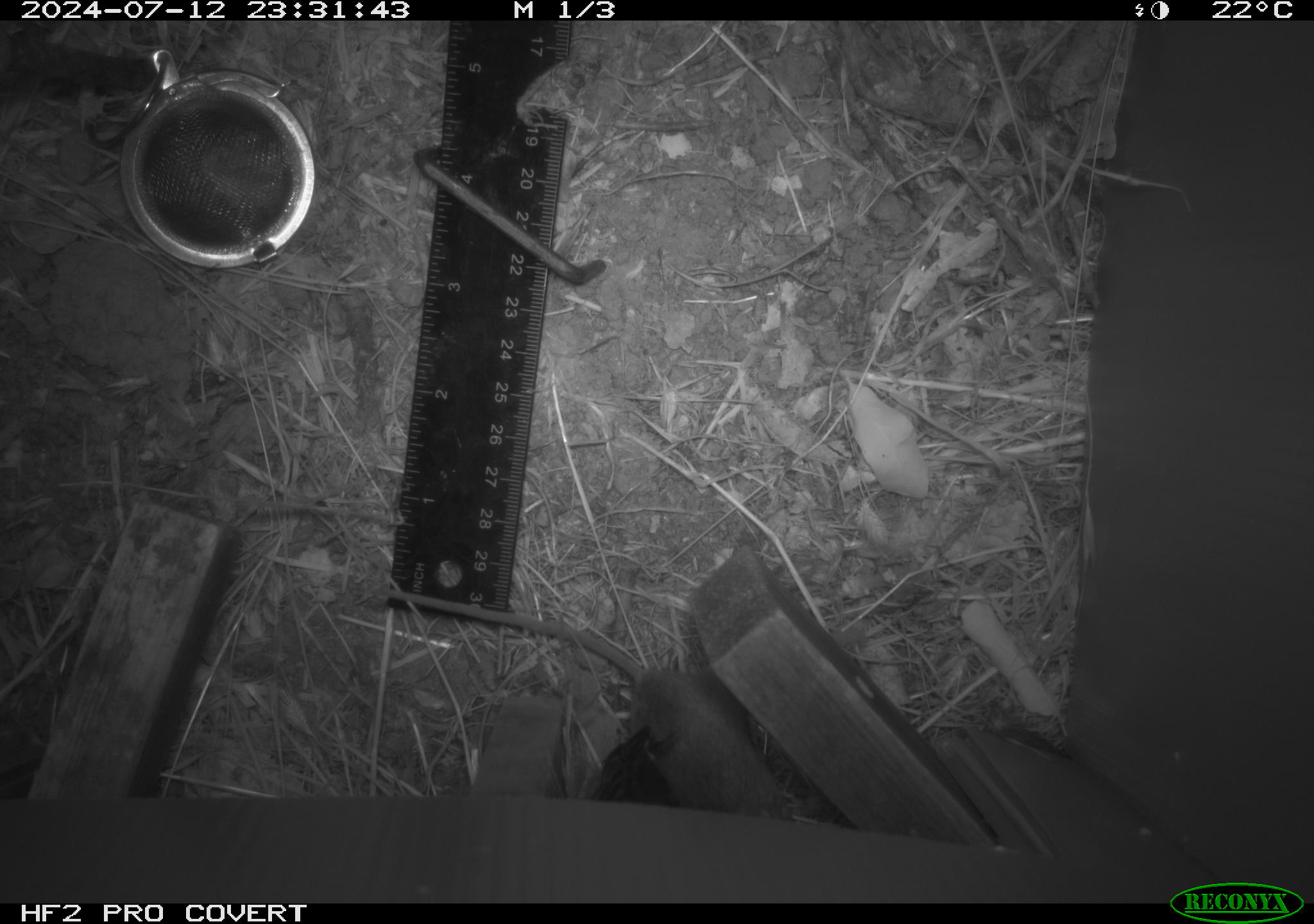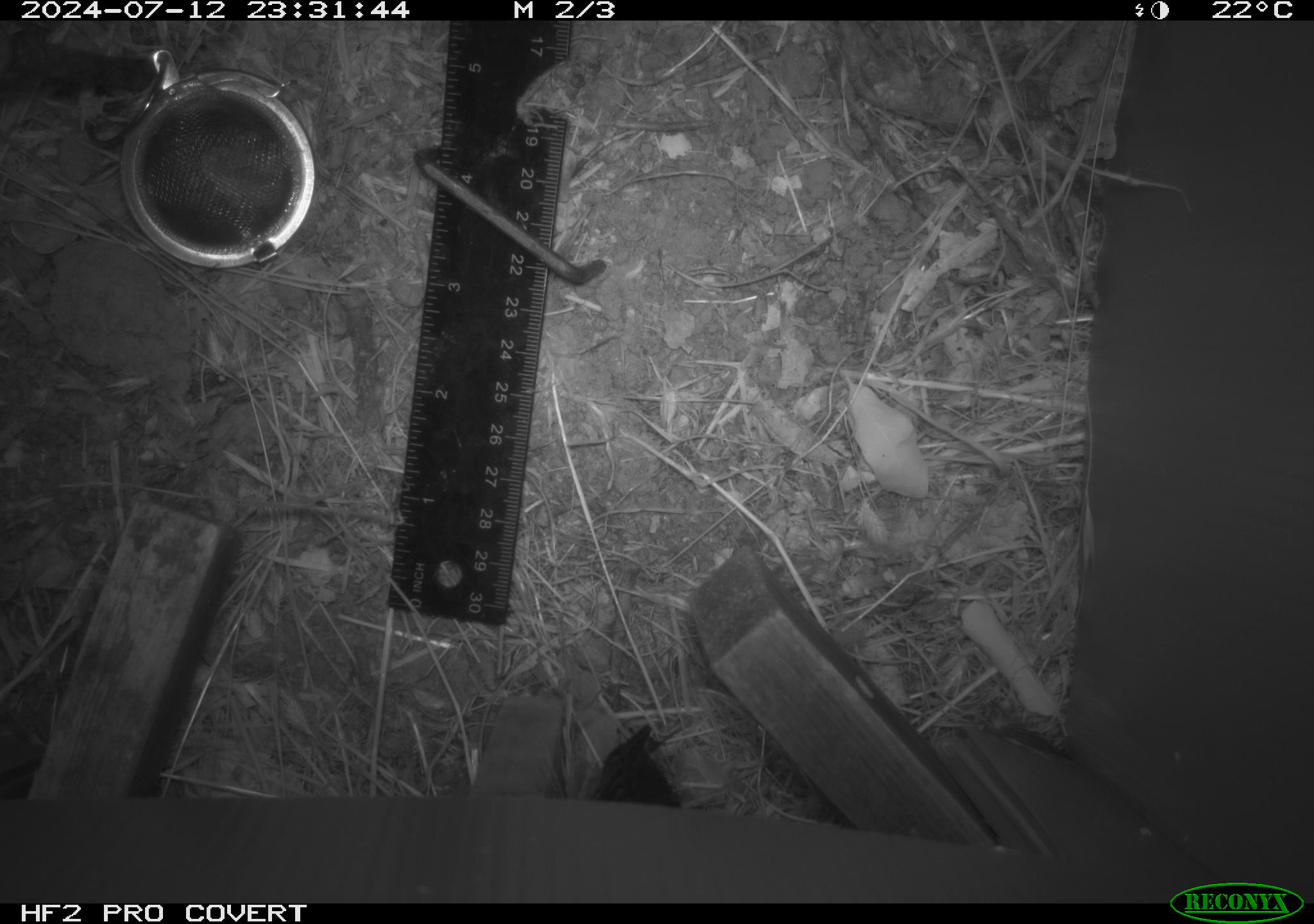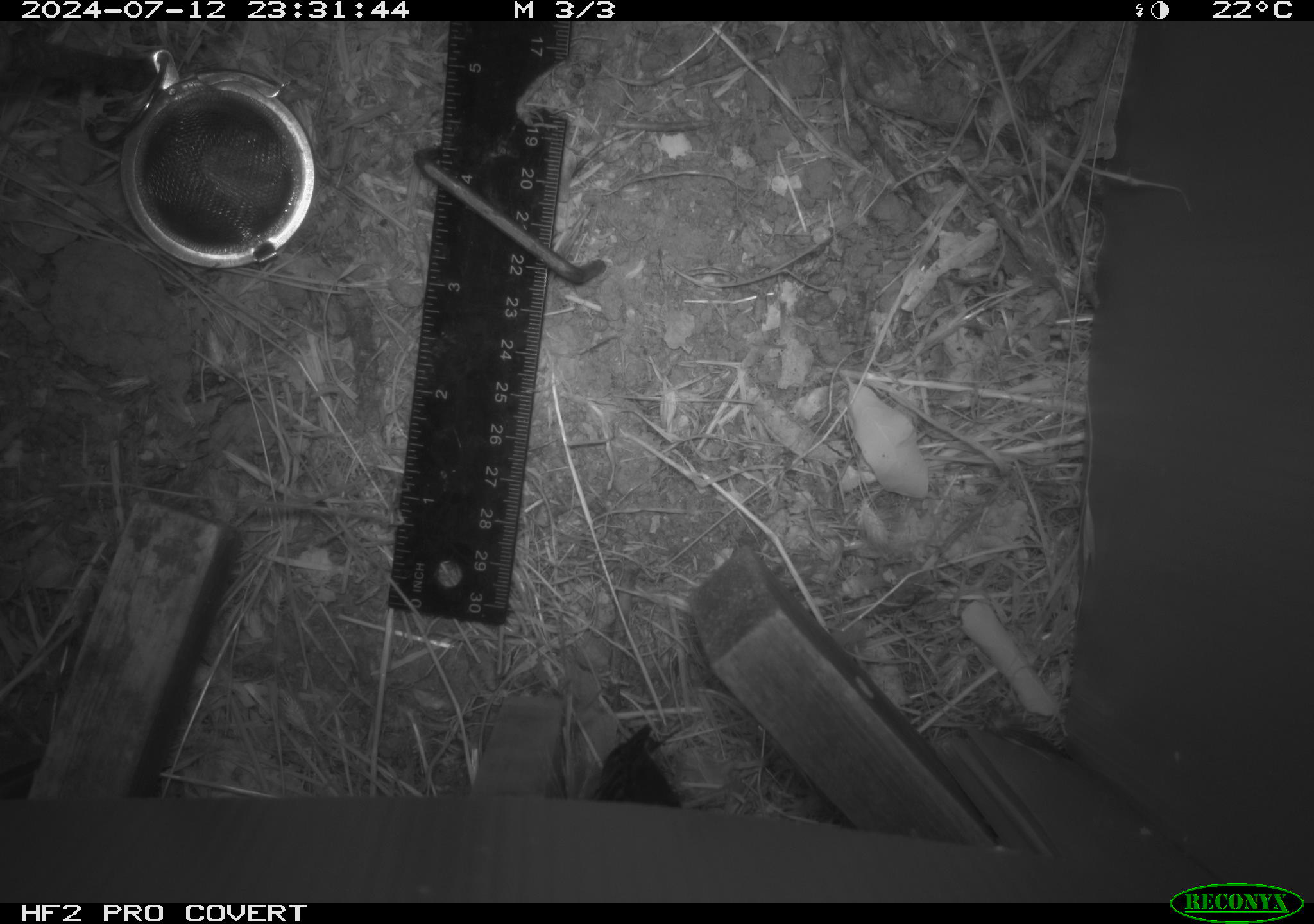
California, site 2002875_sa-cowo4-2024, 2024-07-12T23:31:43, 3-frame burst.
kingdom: Animalia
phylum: Chordata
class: Mammalia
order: Rodentia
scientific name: Rodentia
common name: rodent